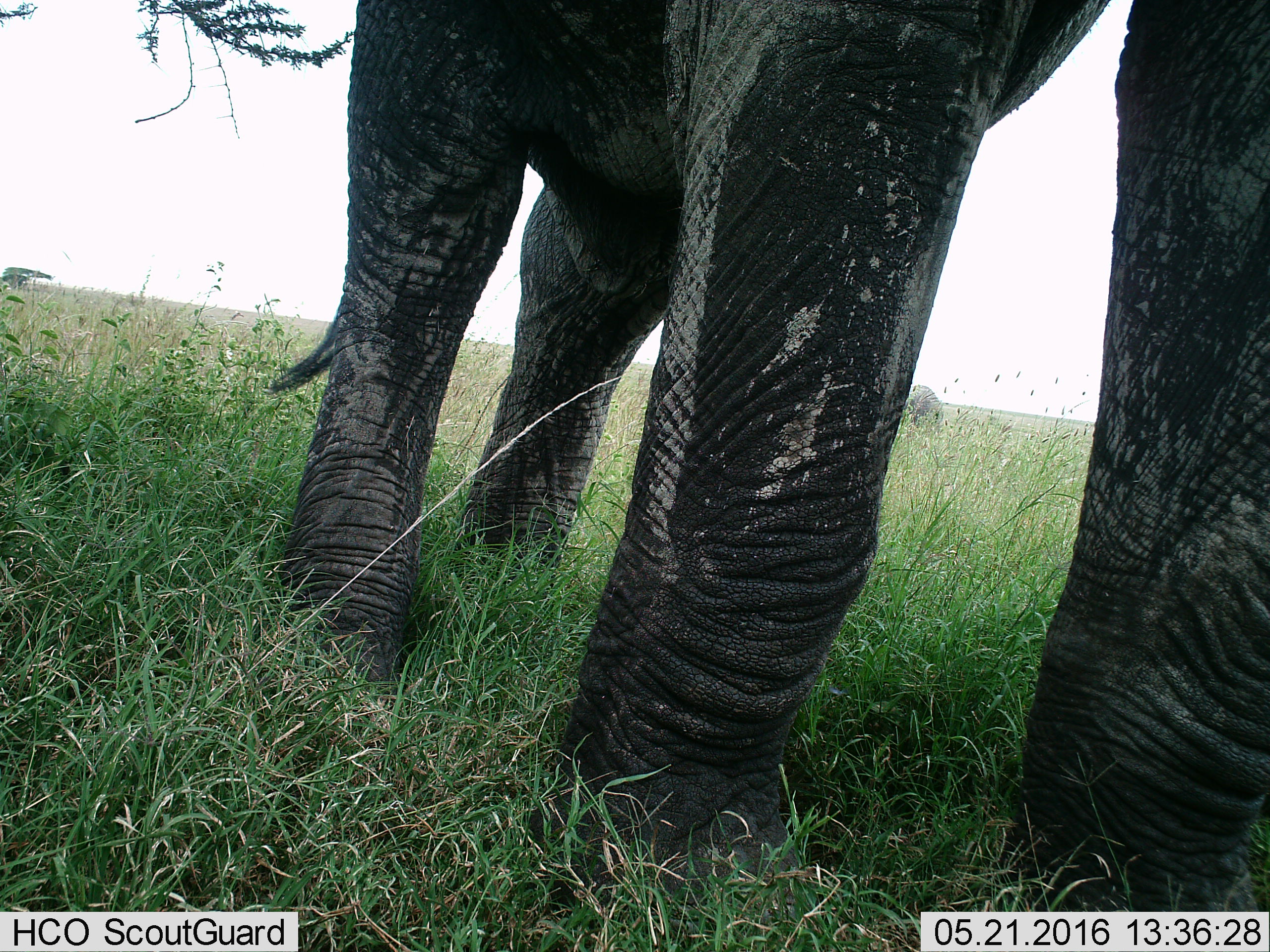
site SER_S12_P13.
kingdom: Animalia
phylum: Chordata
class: Mammalia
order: Proboscidea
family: Elephantidae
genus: Loxodonta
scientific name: Loxodonta africana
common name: african bush elephant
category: elephant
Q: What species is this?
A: Elephant (african bush elephant) (Loxodonta africana).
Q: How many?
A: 1.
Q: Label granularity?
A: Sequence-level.